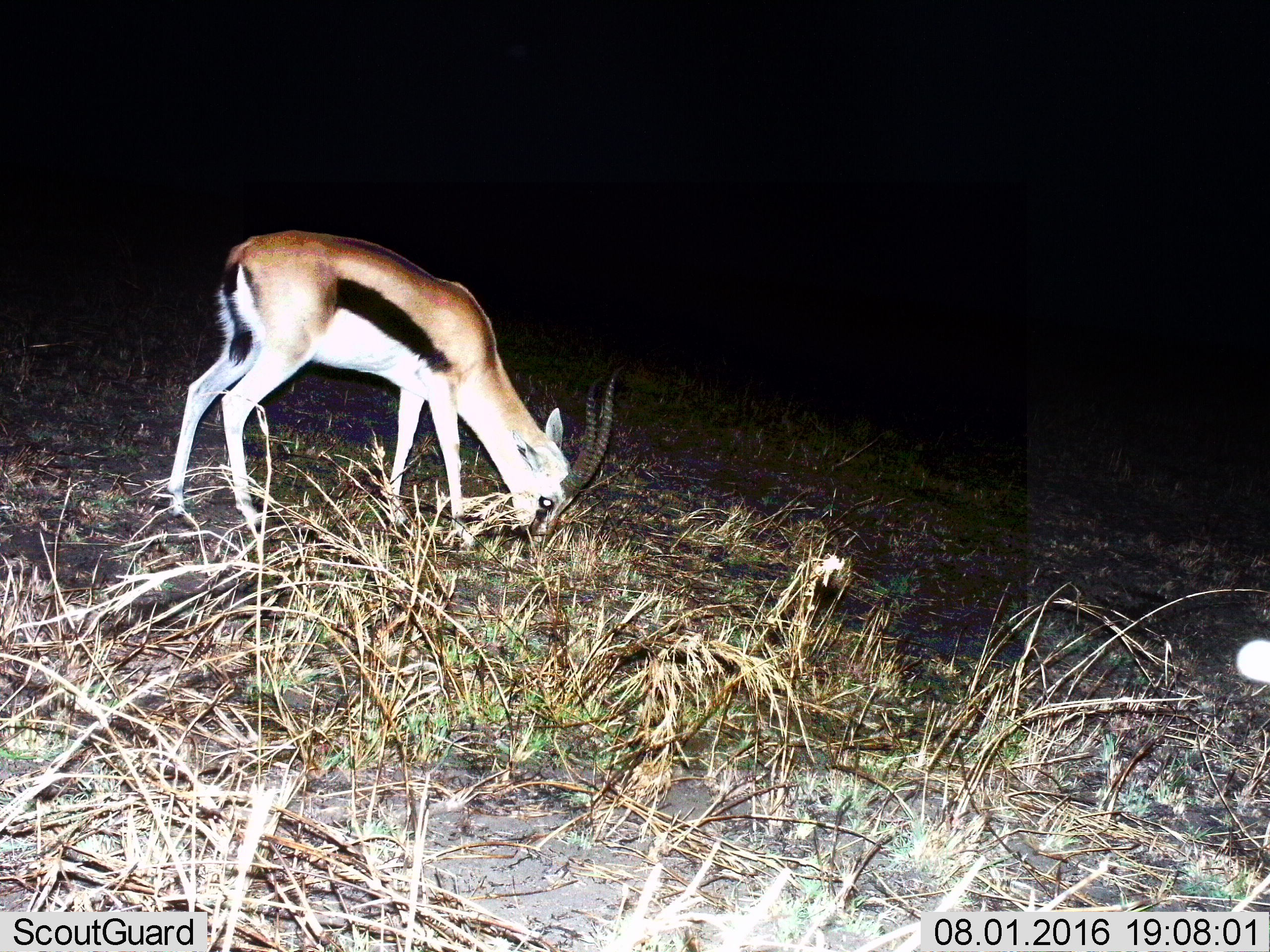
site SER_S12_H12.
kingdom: Animalia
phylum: Chordata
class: Mammalia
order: Artiodactyla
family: Bovidae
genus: Eudorcas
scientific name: Eudorcas thomsonii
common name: thomson's gazelle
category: gazellethomsons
Gazellethomsons (thomson's gazelle) (Eudorcas thomsonii), count 1. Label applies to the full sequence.